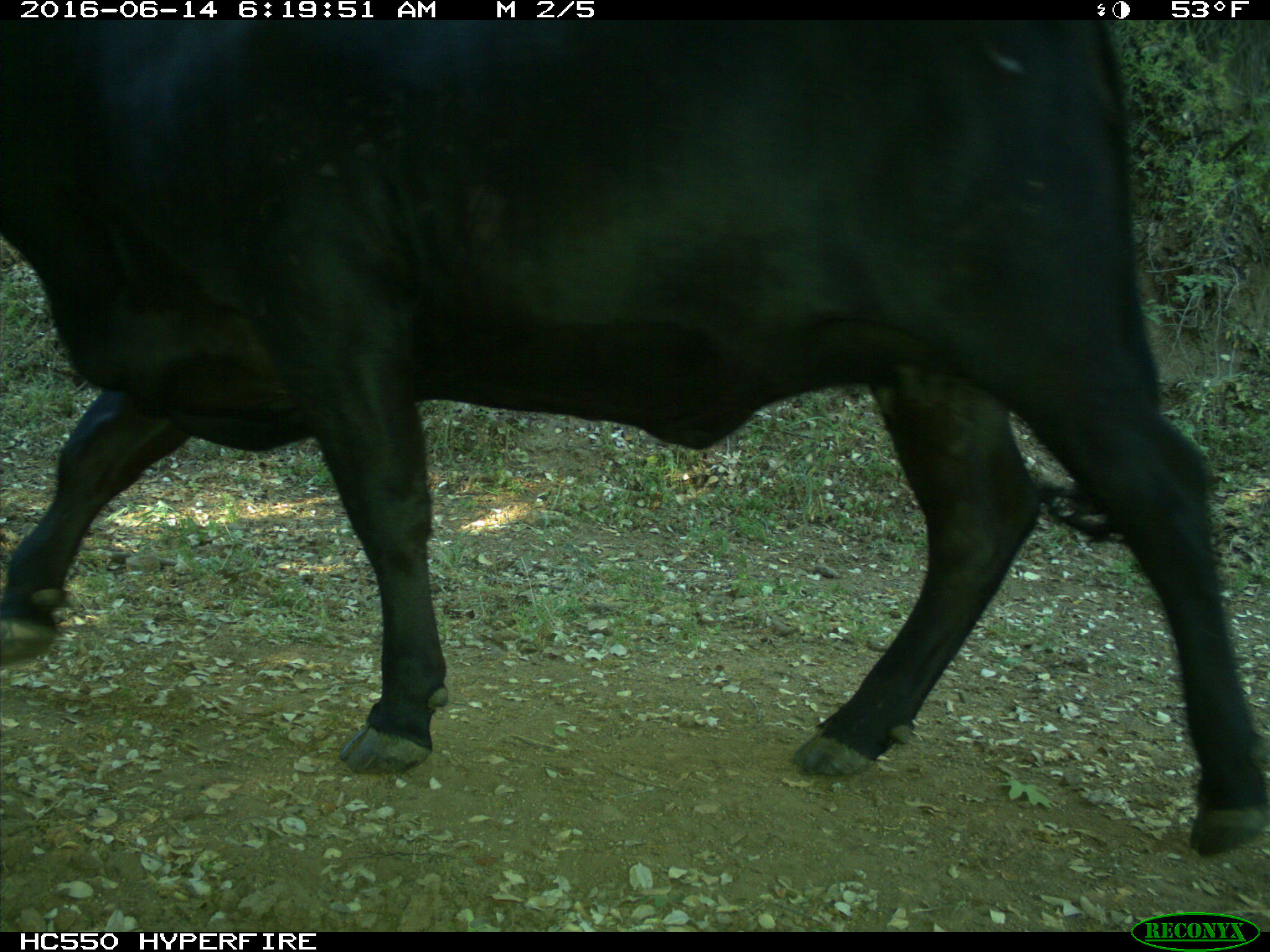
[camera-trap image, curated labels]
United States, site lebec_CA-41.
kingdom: Animalia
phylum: Chordata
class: Mammalia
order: Artiodactyla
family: Bovidae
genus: Bos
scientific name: Bos taurus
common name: domestic cow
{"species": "Bos taurus (domestic cow)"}